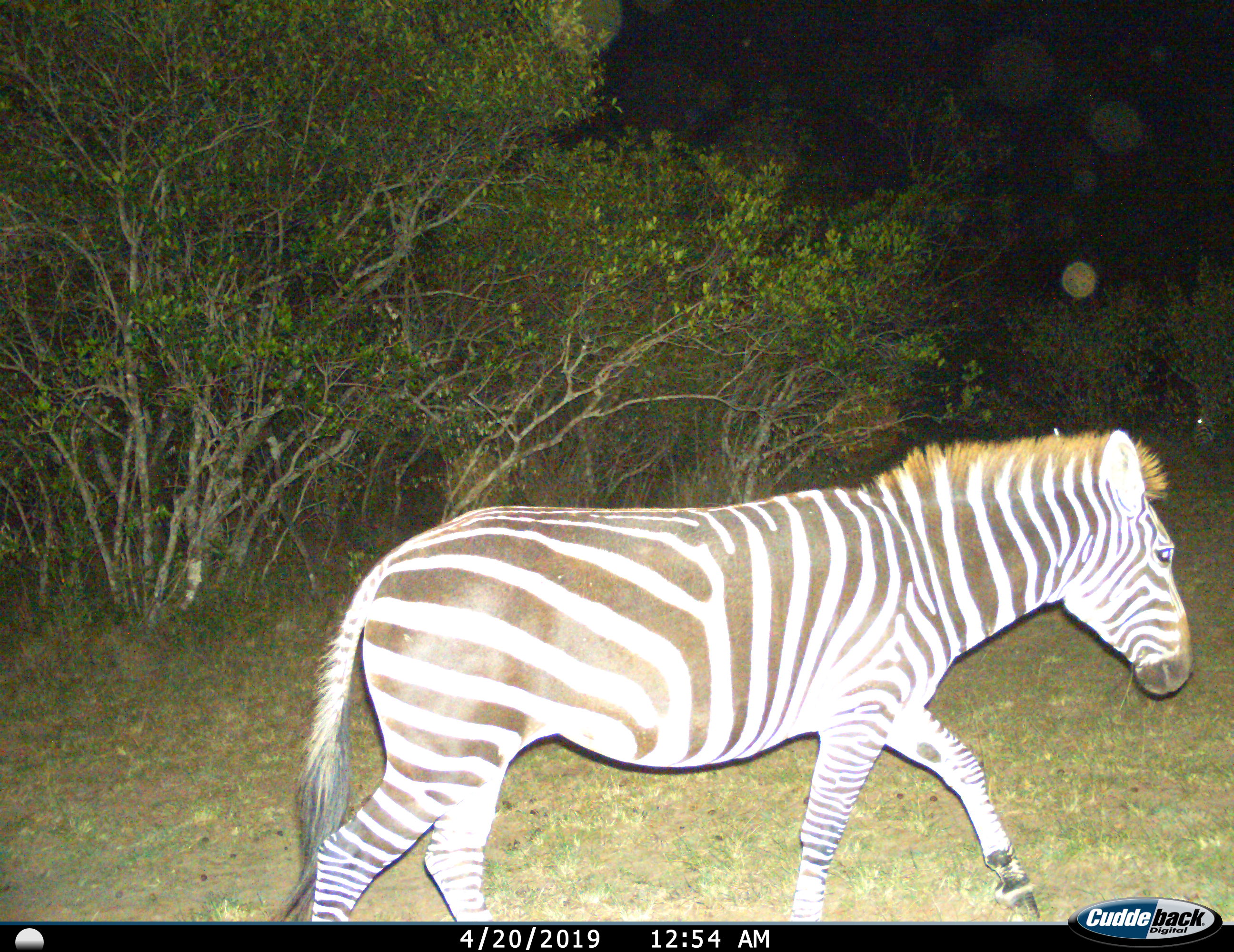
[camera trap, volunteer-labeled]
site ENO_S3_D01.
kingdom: Animalia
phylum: Chordata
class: Mammalia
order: Perissodactyla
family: Equidae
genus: Equus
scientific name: Equus quagga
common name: plains zebra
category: zebraplains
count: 1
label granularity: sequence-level